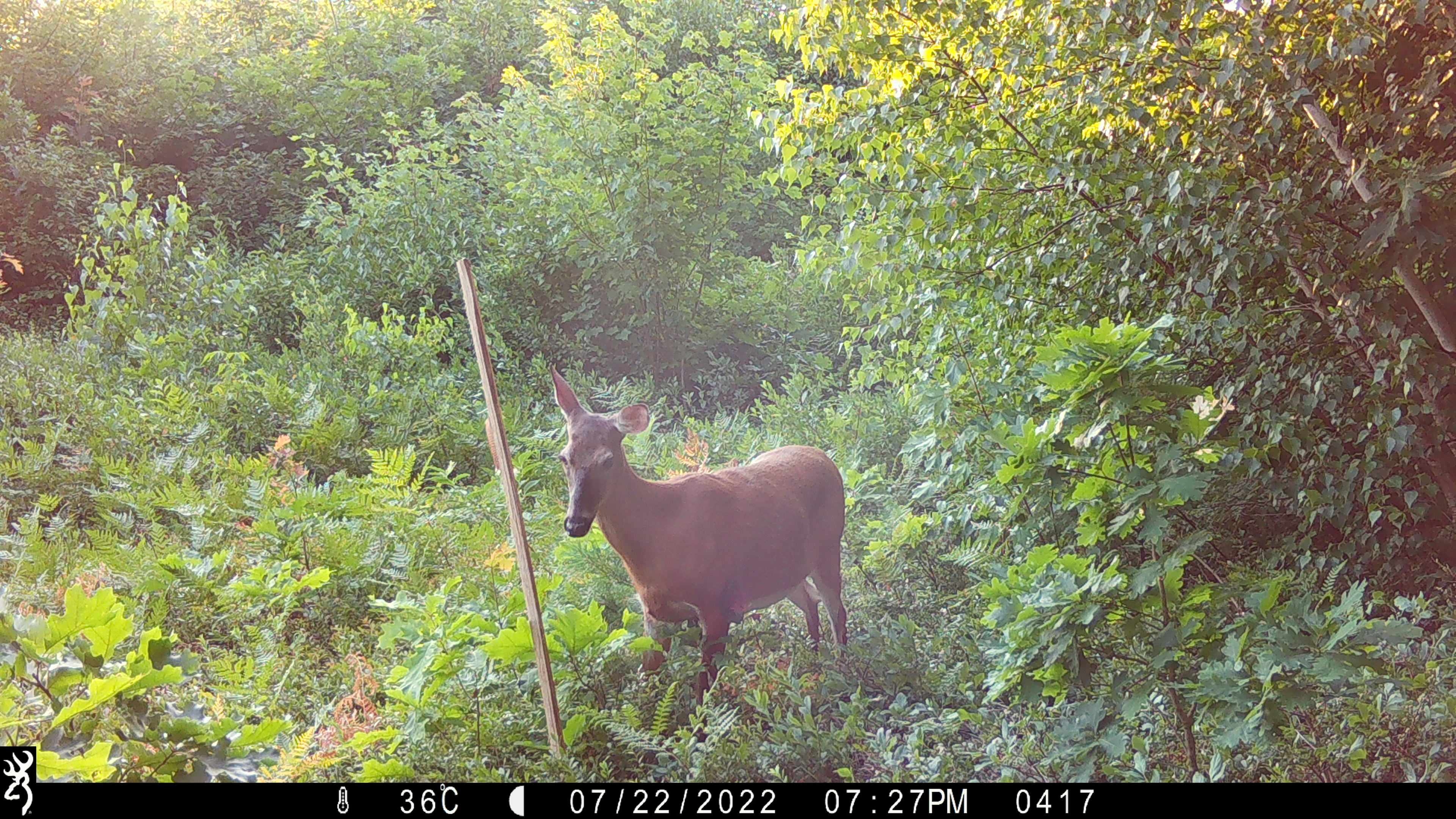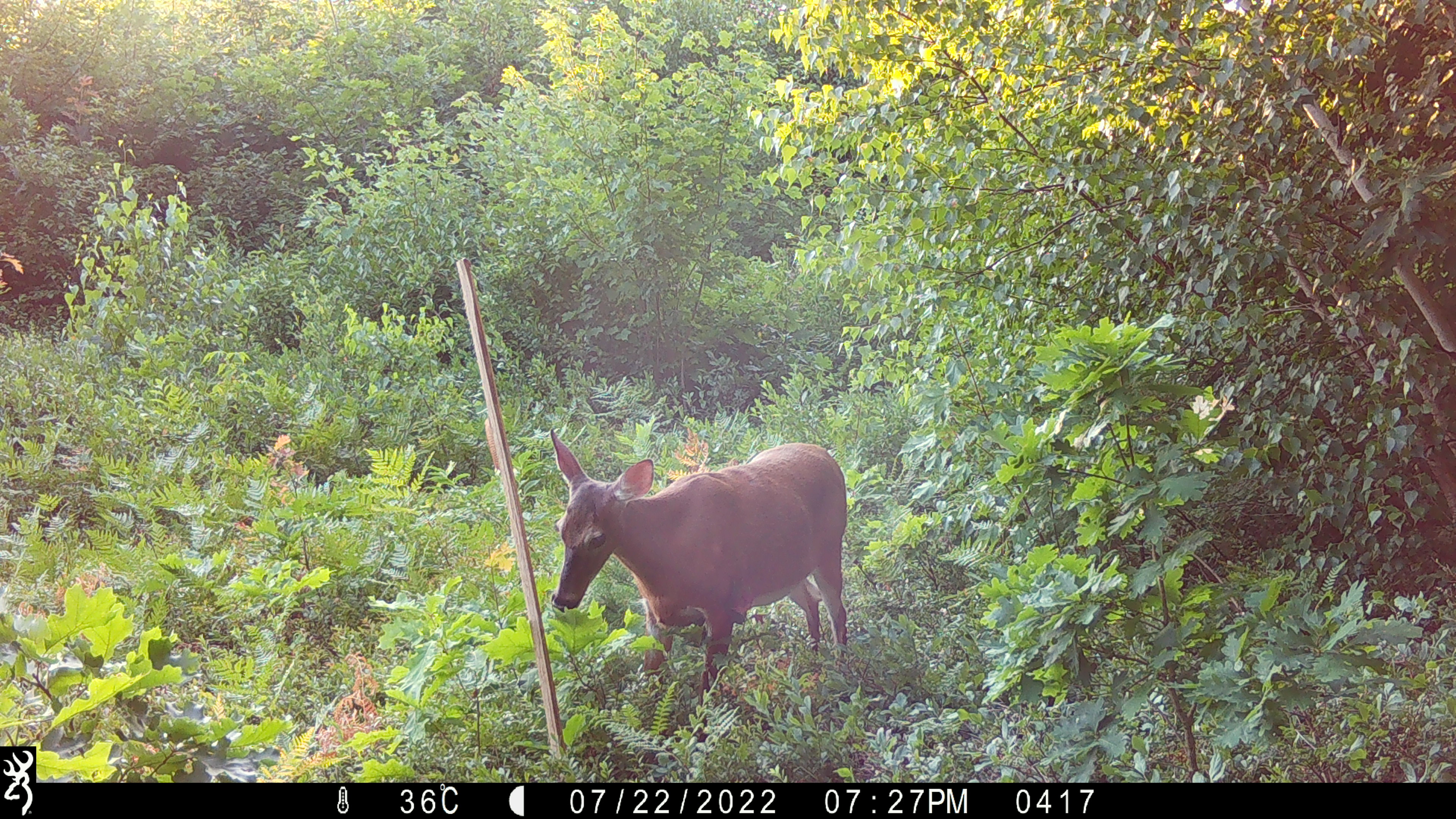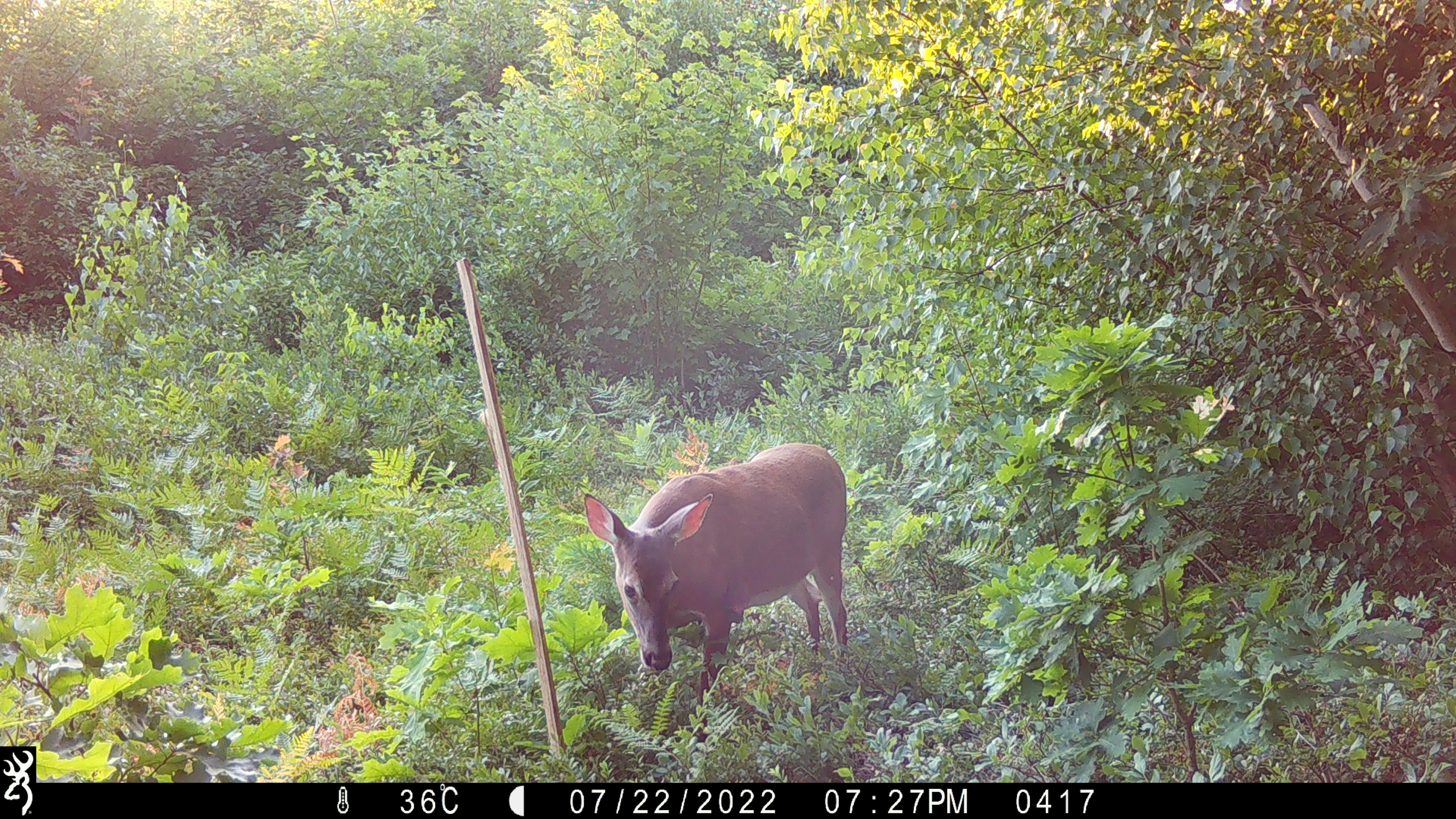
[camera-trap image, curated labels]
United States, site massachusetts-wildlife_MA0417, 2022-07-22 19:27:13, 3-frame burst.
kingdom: Animalia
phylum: Chordata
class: Mammalia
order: Artiodactyla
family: Cervidae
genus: Odocoileus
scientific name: Odocoileus virginianus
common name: white-tailed deer